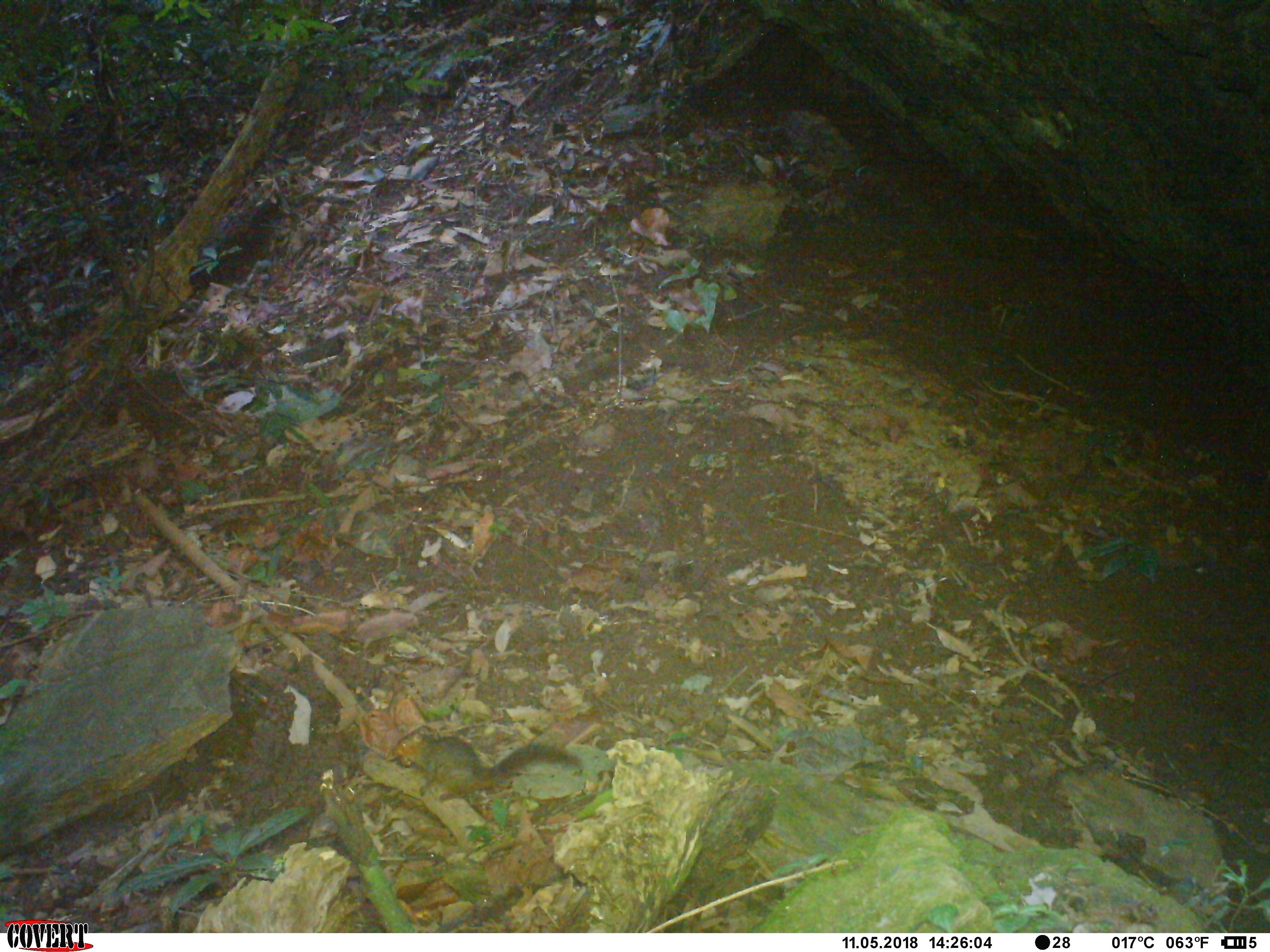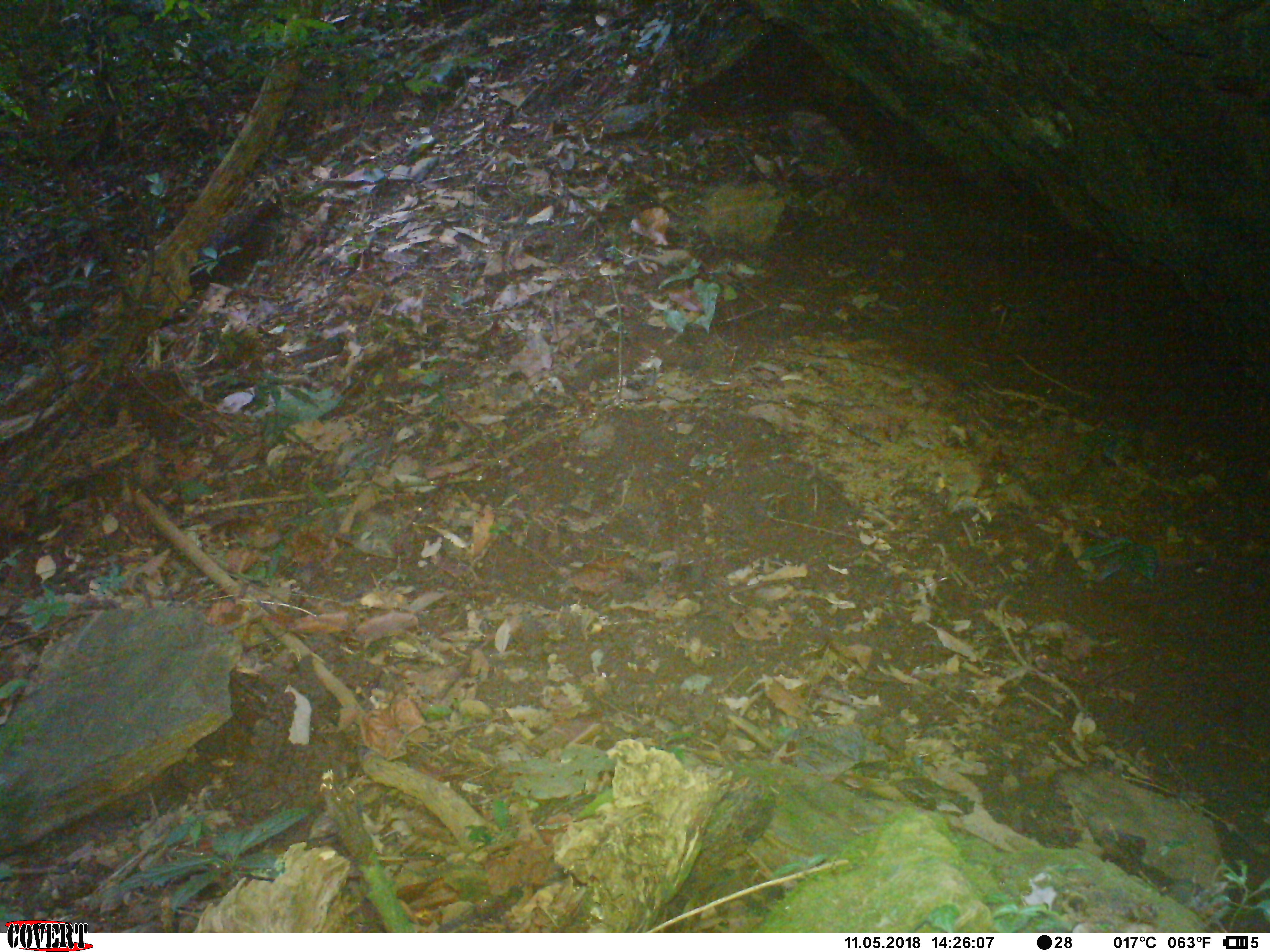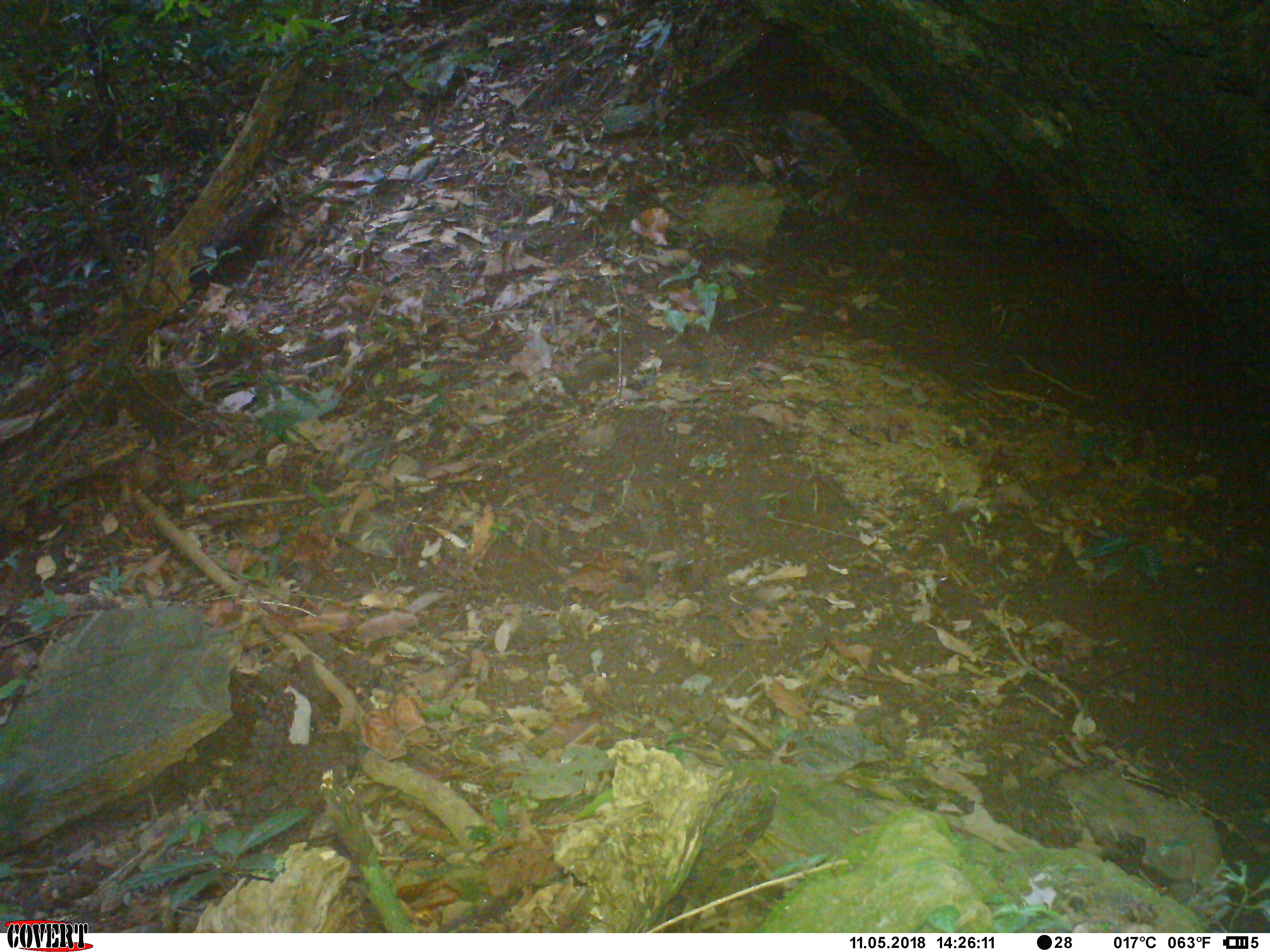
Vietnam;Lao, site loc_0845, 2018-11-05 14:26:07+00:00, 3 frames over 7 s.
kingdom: Animalia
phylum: Chordata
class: Mammalia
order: Rodentia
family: Sciuridae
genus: Dremomys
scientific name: Dremomys rufigenis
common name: red-cheeked squirrel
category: red cheeked squirrel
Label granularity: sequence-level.